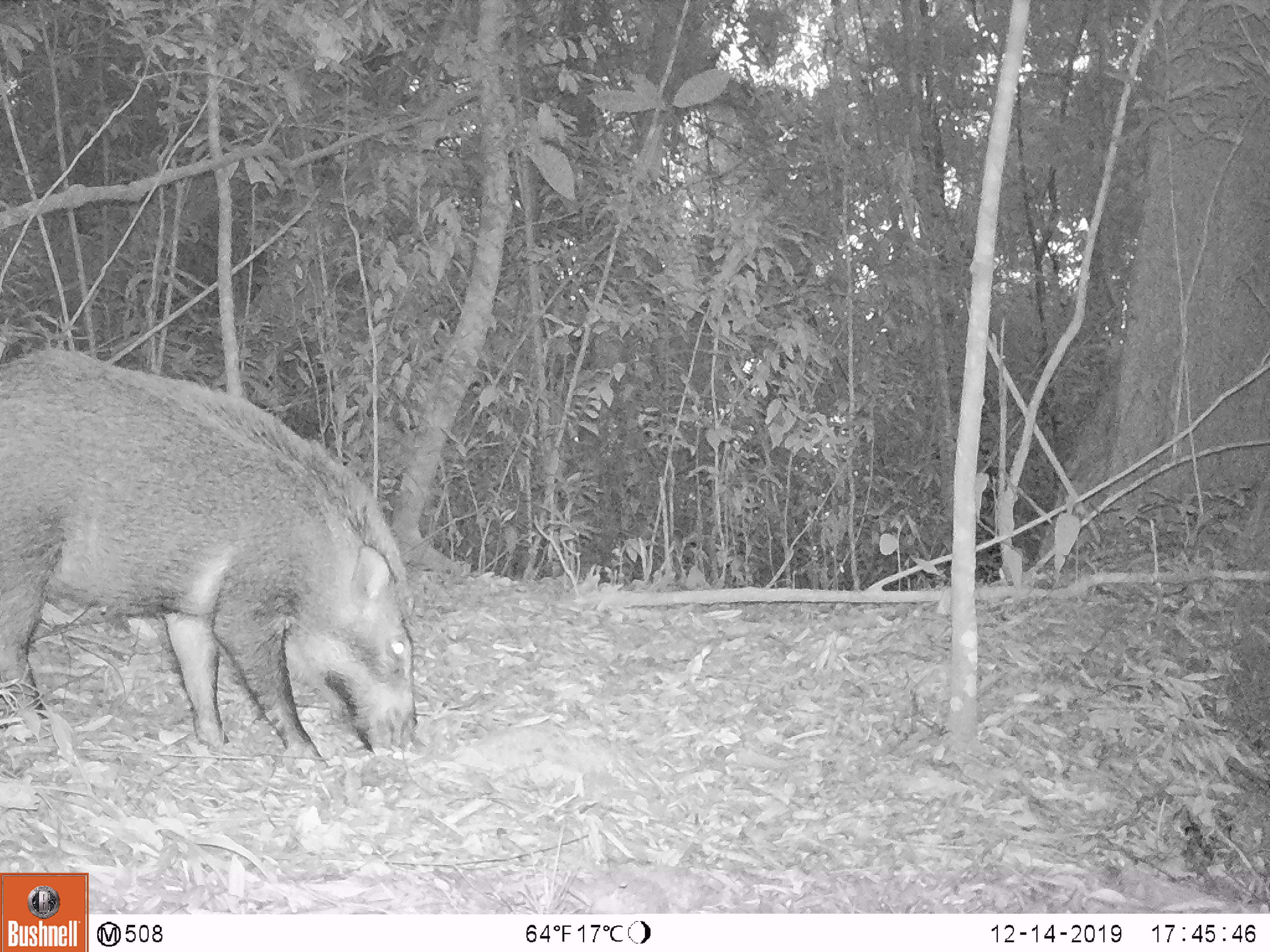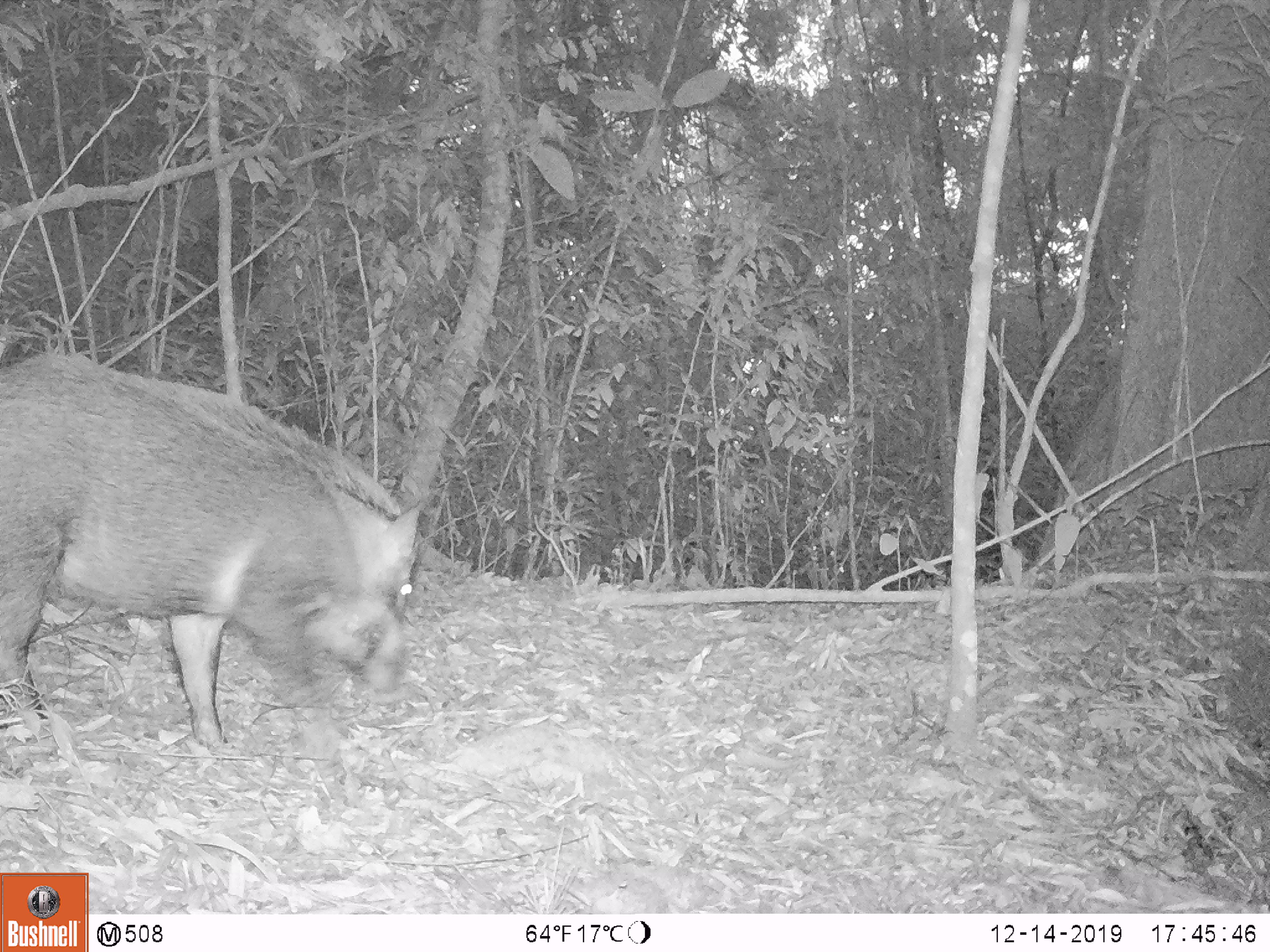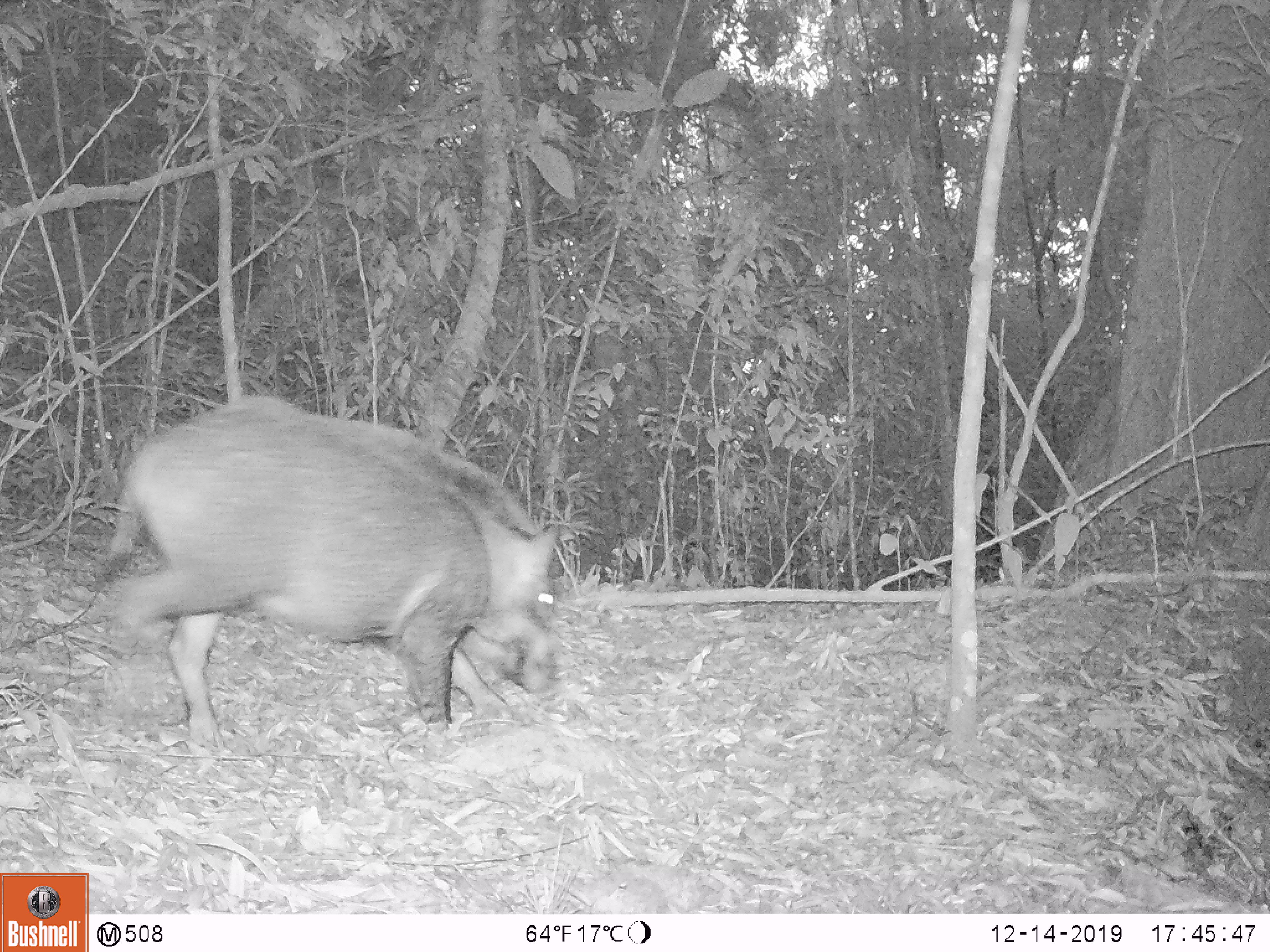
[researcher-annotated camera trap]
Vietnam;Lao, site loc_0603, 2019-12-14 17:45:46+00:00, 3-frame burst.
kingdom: Animalia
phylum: Chordata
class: Mammalia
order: Artiodactyla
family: Suidae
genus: Sus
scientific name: Sus scrofa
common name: eurasian wild pig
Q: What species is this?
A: Eurasian wild pig (Sus scrofa).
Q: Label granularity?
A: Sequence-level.